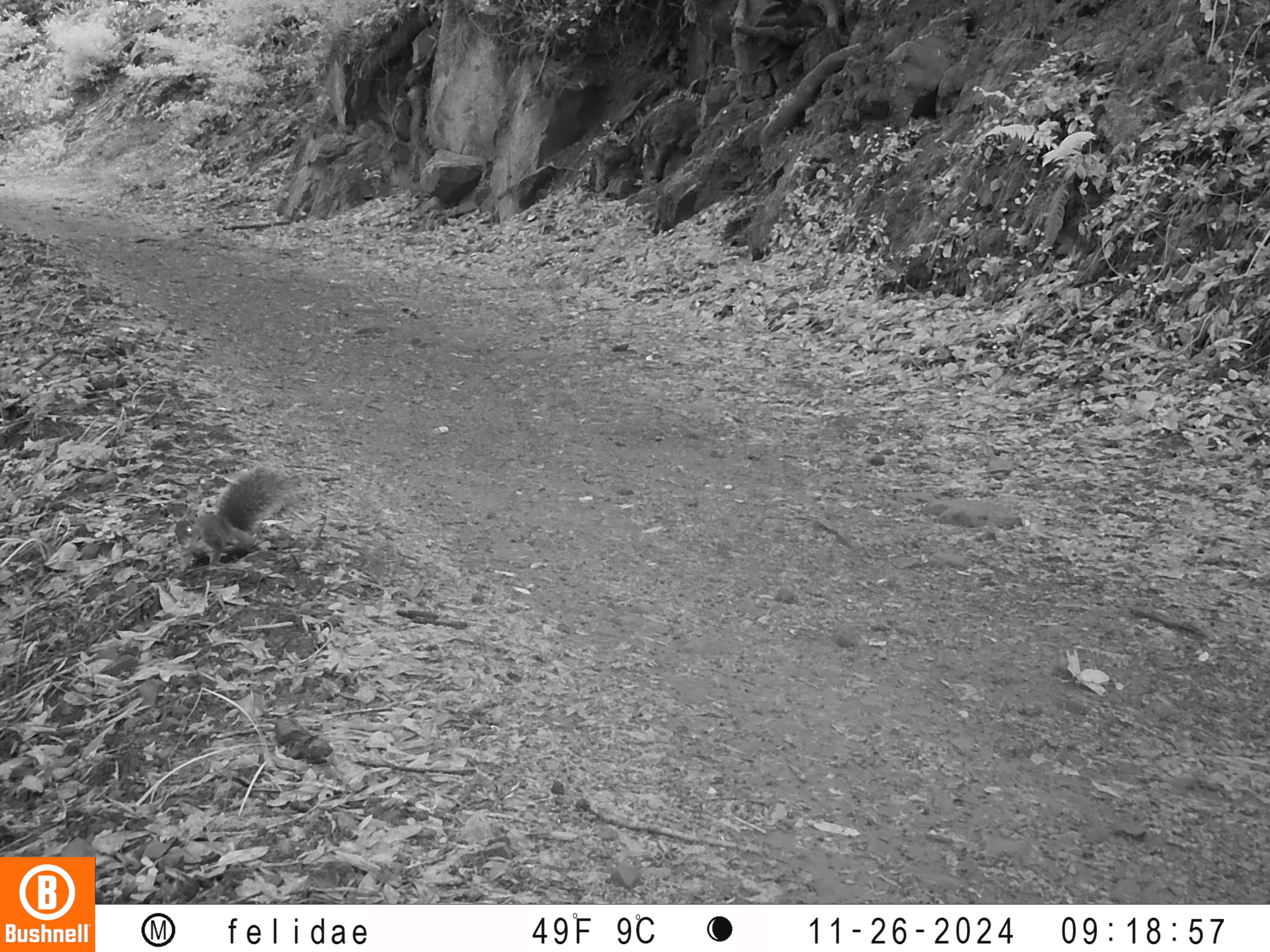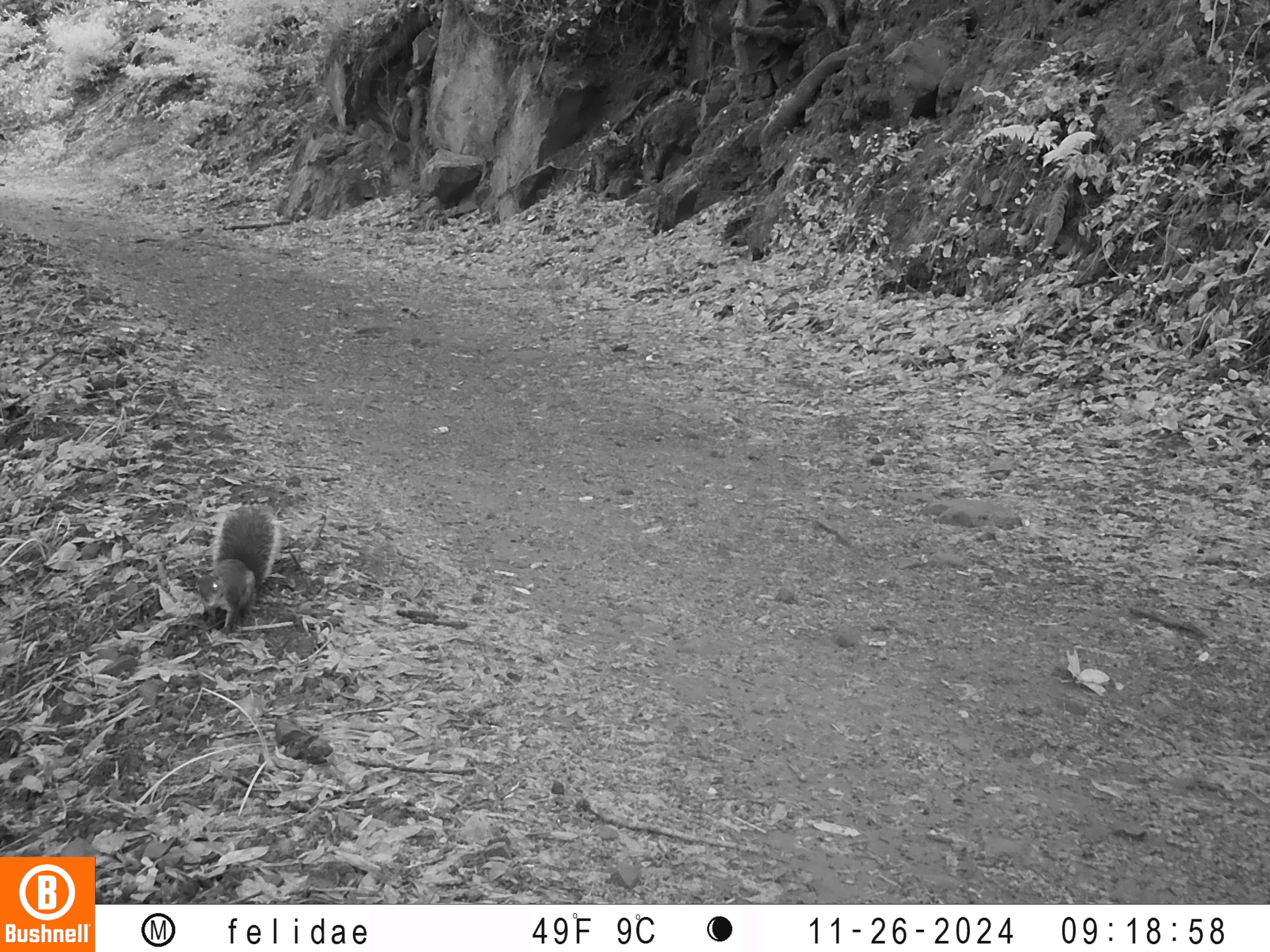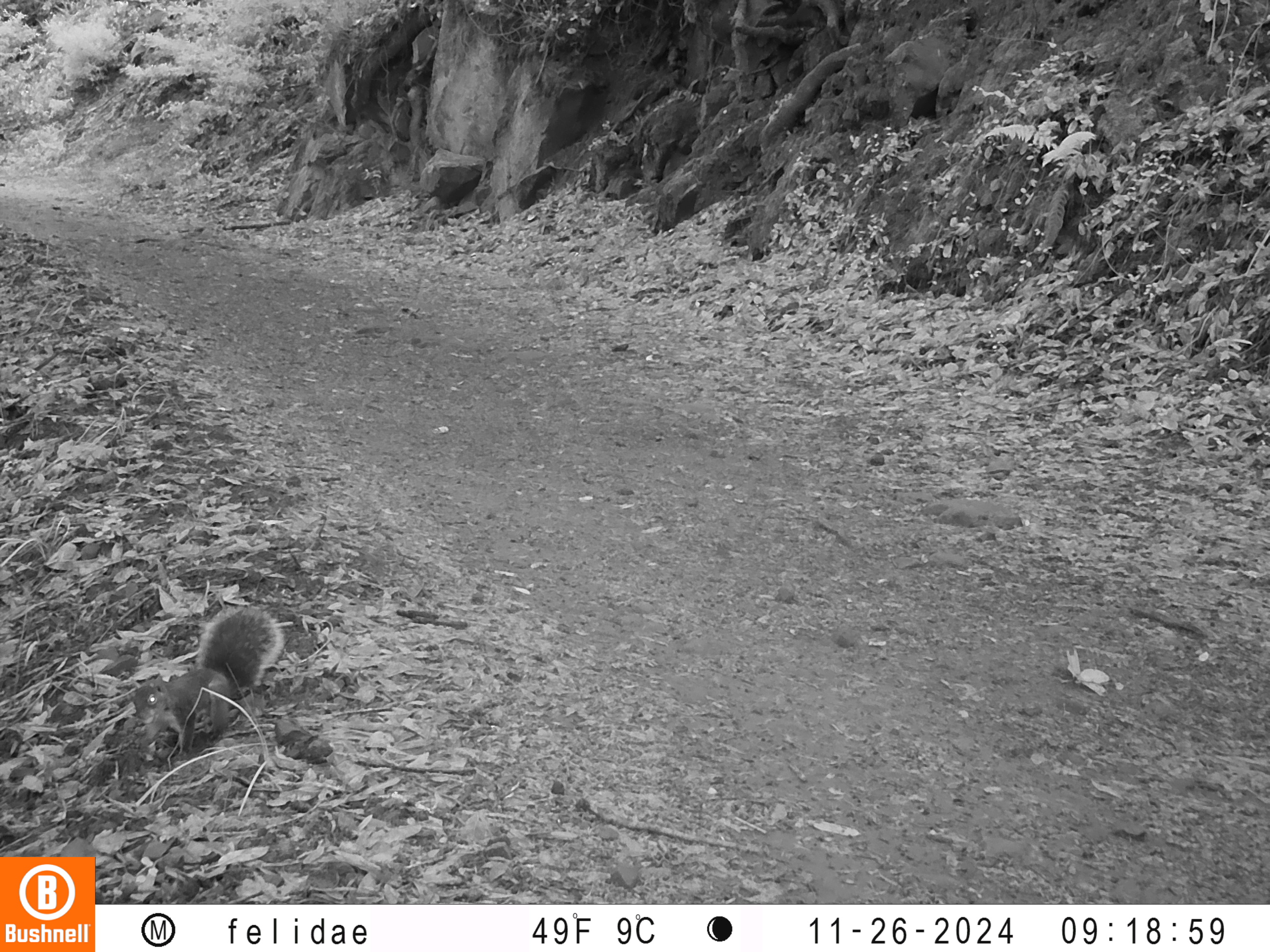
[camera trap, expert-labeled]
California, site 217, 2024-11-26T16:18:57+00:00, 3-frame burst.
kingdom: Animalia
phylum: Chordata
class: Mammalia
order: Rodentia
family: Sciuridae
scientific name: Sciuridae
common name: squirrel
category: unknown squirrel